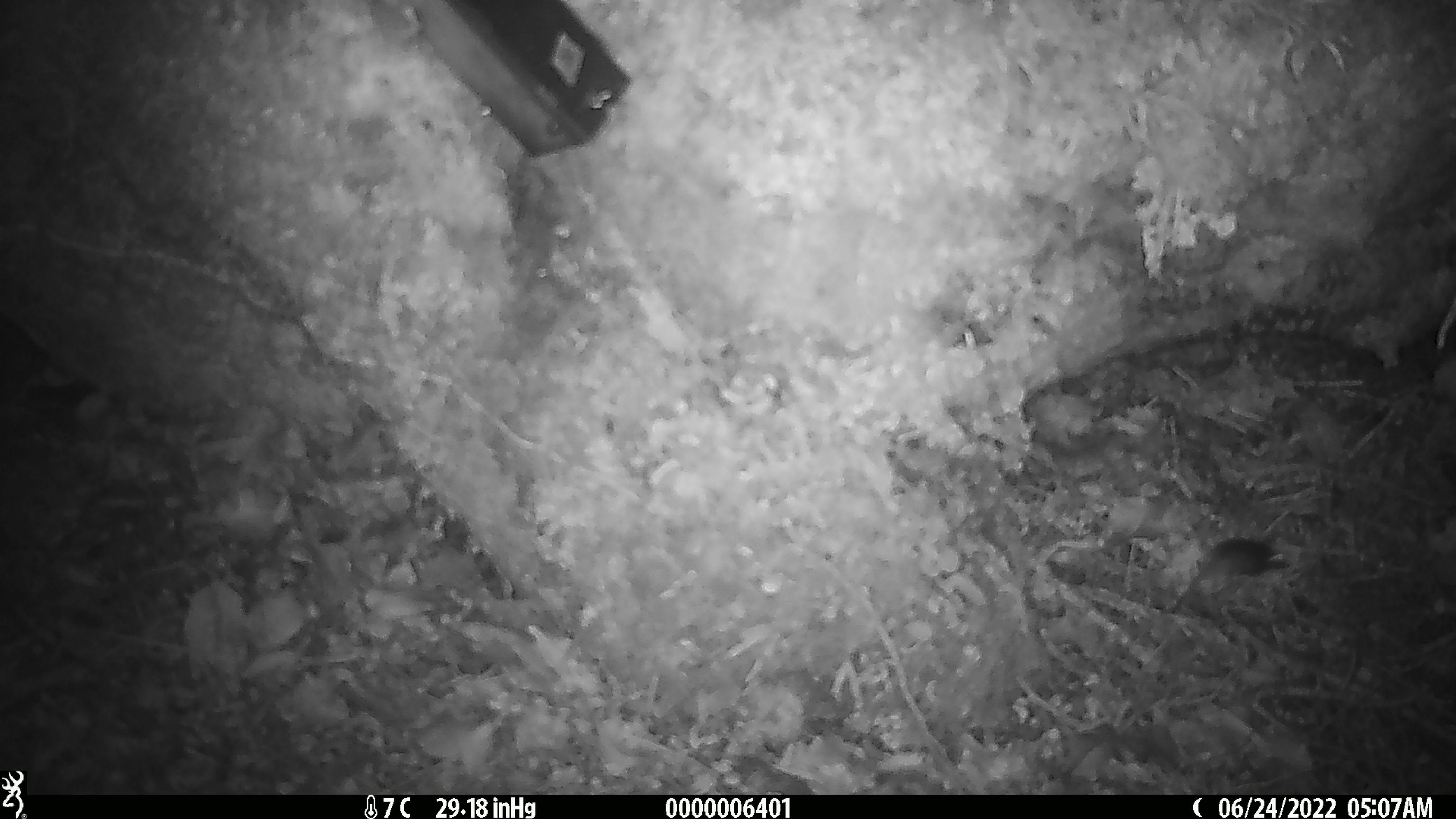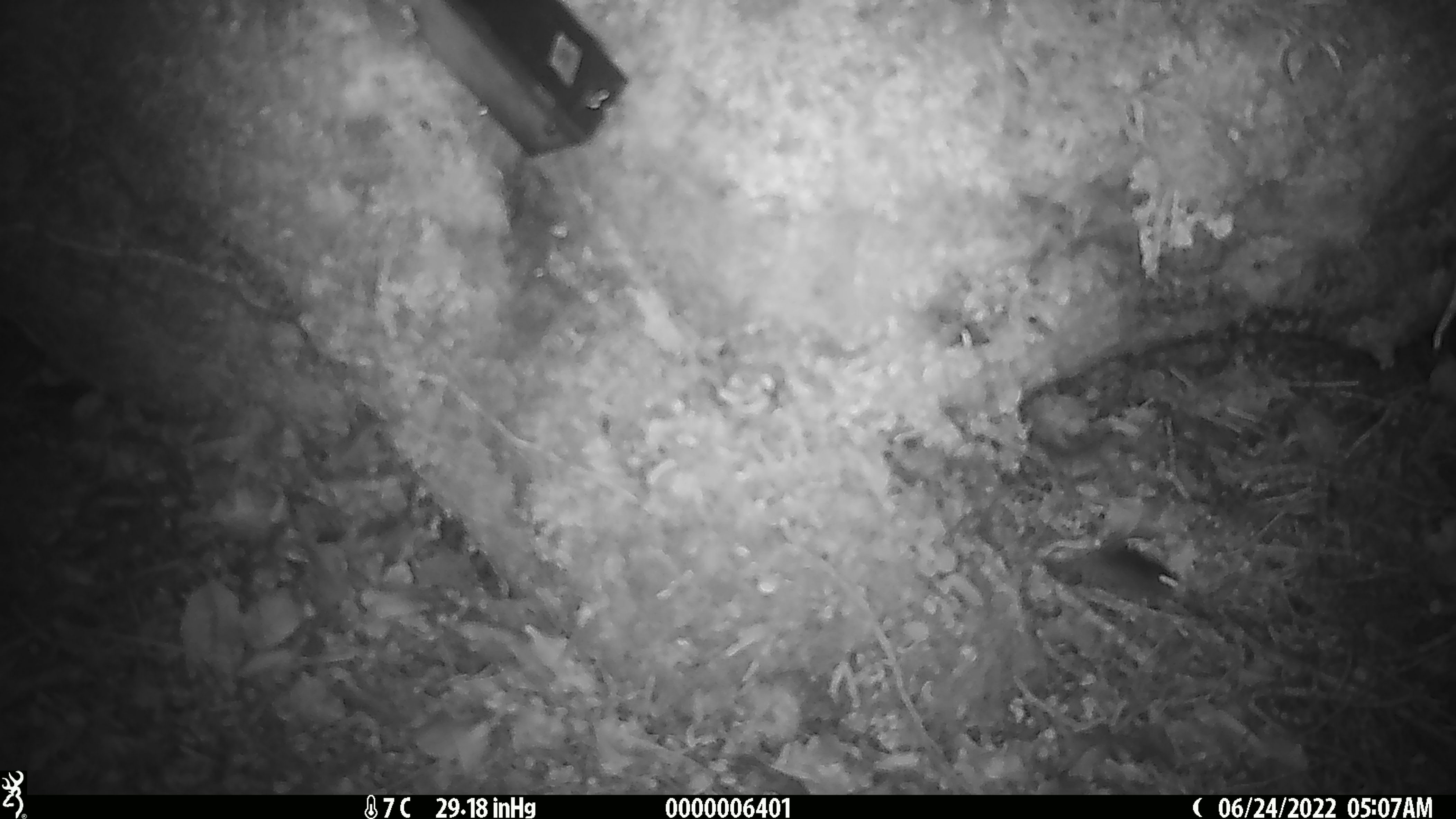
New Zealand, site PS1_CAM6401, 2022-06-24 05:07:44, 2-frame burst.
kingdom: Animalia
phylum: Chordata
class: Mammalia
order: Rodentia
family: Muridae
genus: Mus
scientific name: Mus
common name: mouse